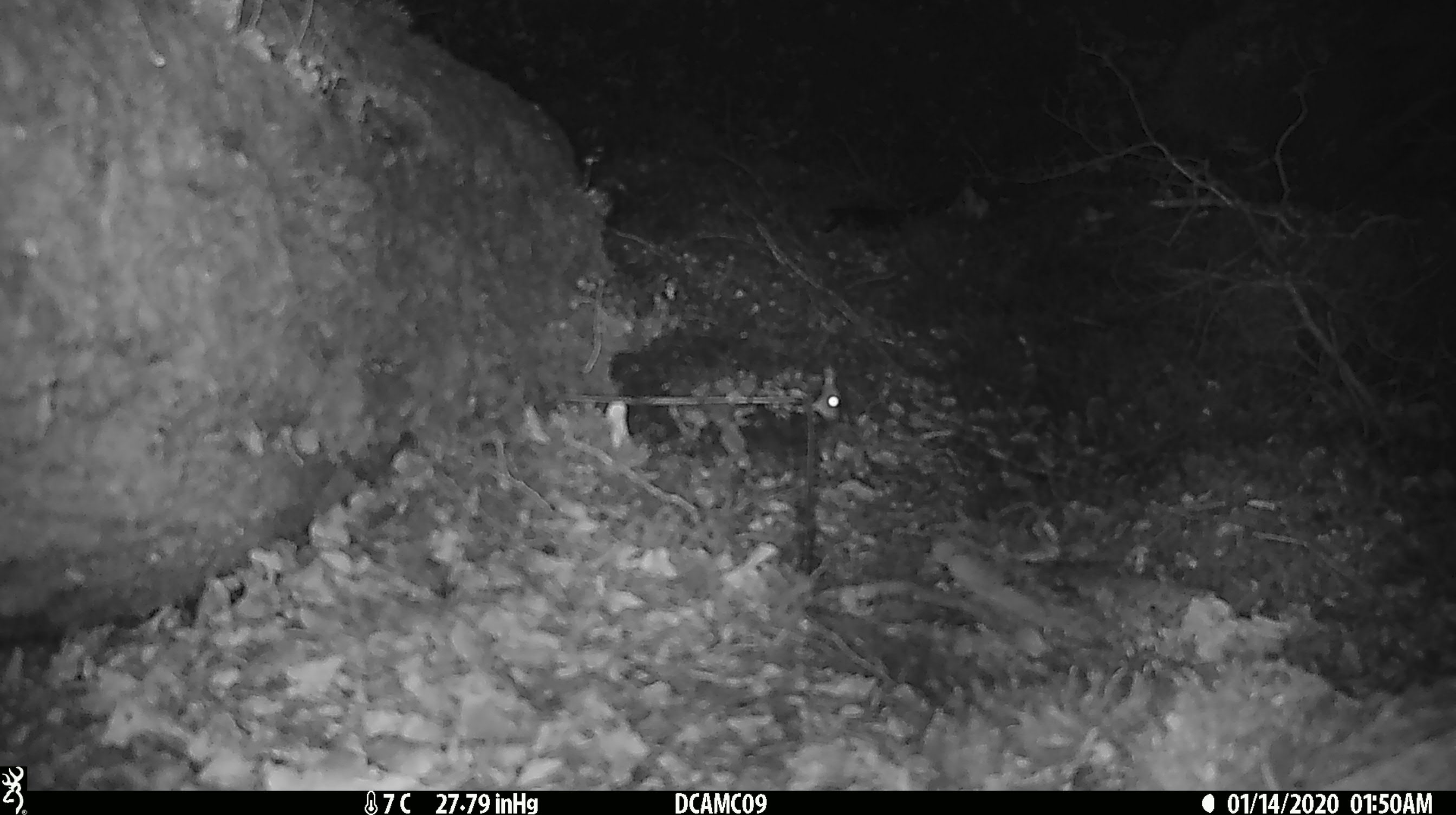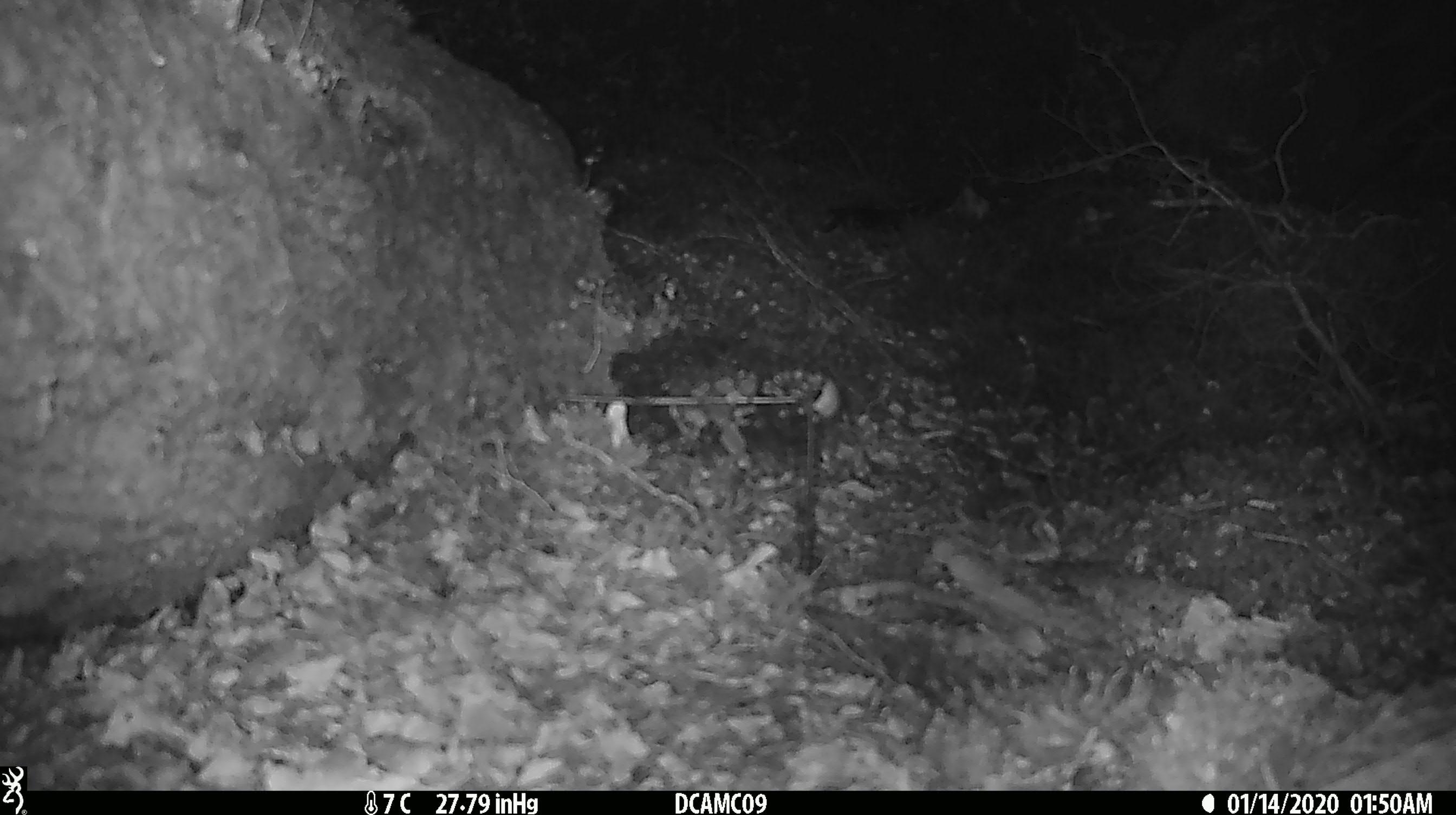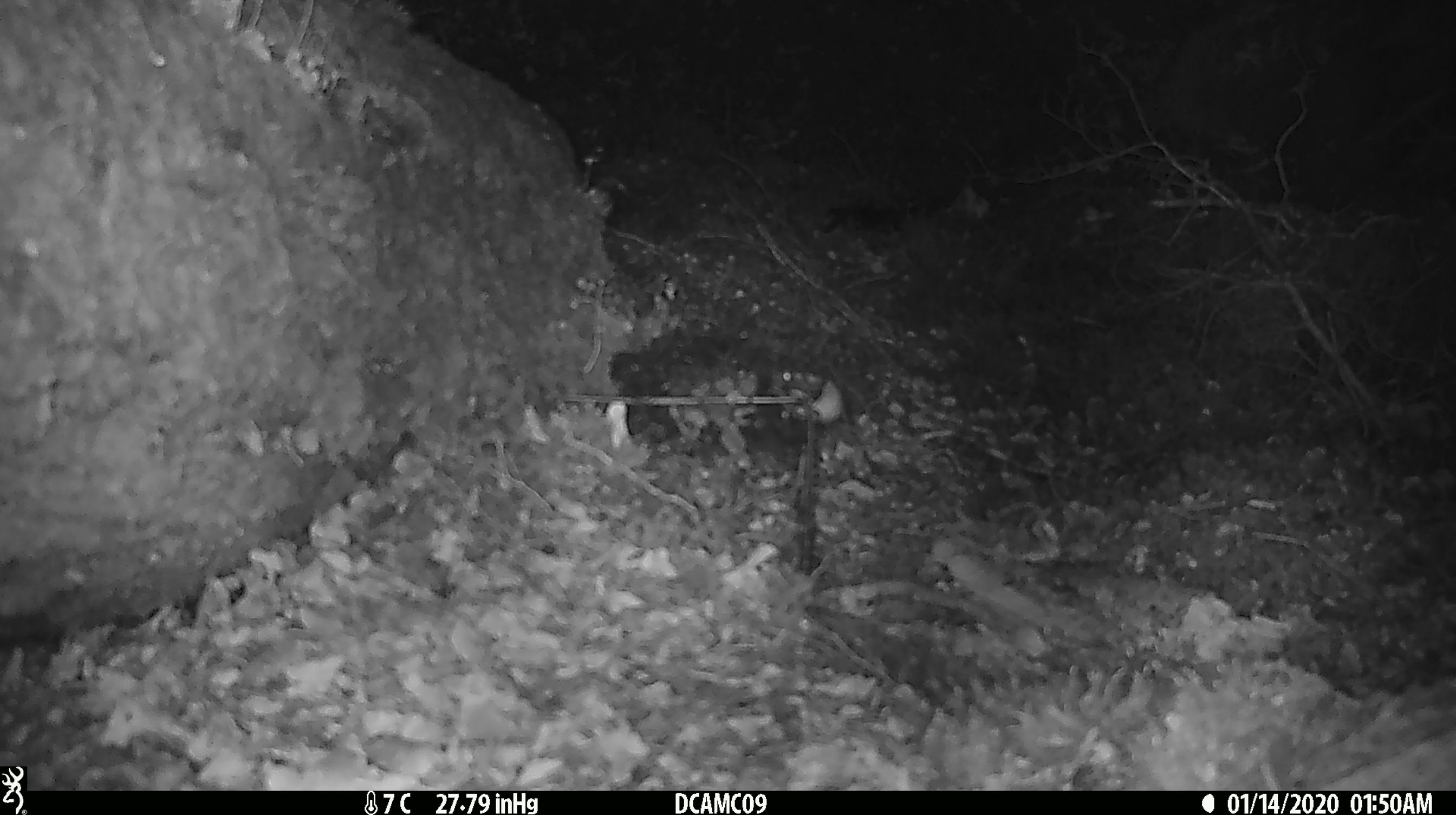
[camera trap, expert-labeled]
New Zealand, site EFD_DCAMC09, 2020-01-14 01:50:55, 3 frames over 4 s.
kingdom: Animalia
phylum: Chordata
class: Mammalia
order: Rodentia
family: Muridae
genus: Mus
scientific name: Mus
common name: mouse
Mouse (Mus).